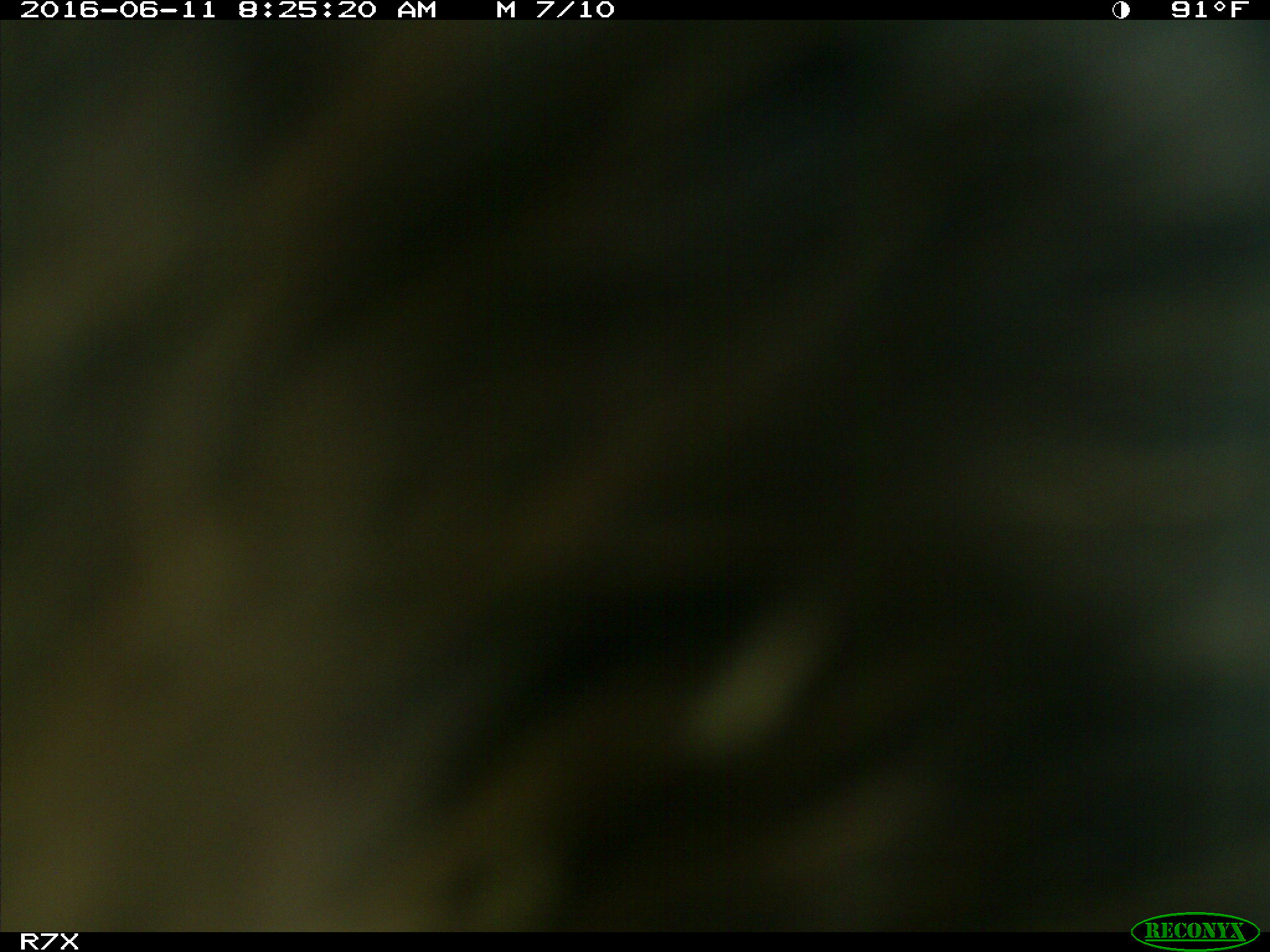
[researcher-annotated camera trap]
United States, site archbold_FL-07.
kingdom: Animalia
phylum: Chordata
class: Mammalia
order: Artiodactyla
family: Bovidae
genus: Bos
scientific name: Bos taurus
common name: domestic cow